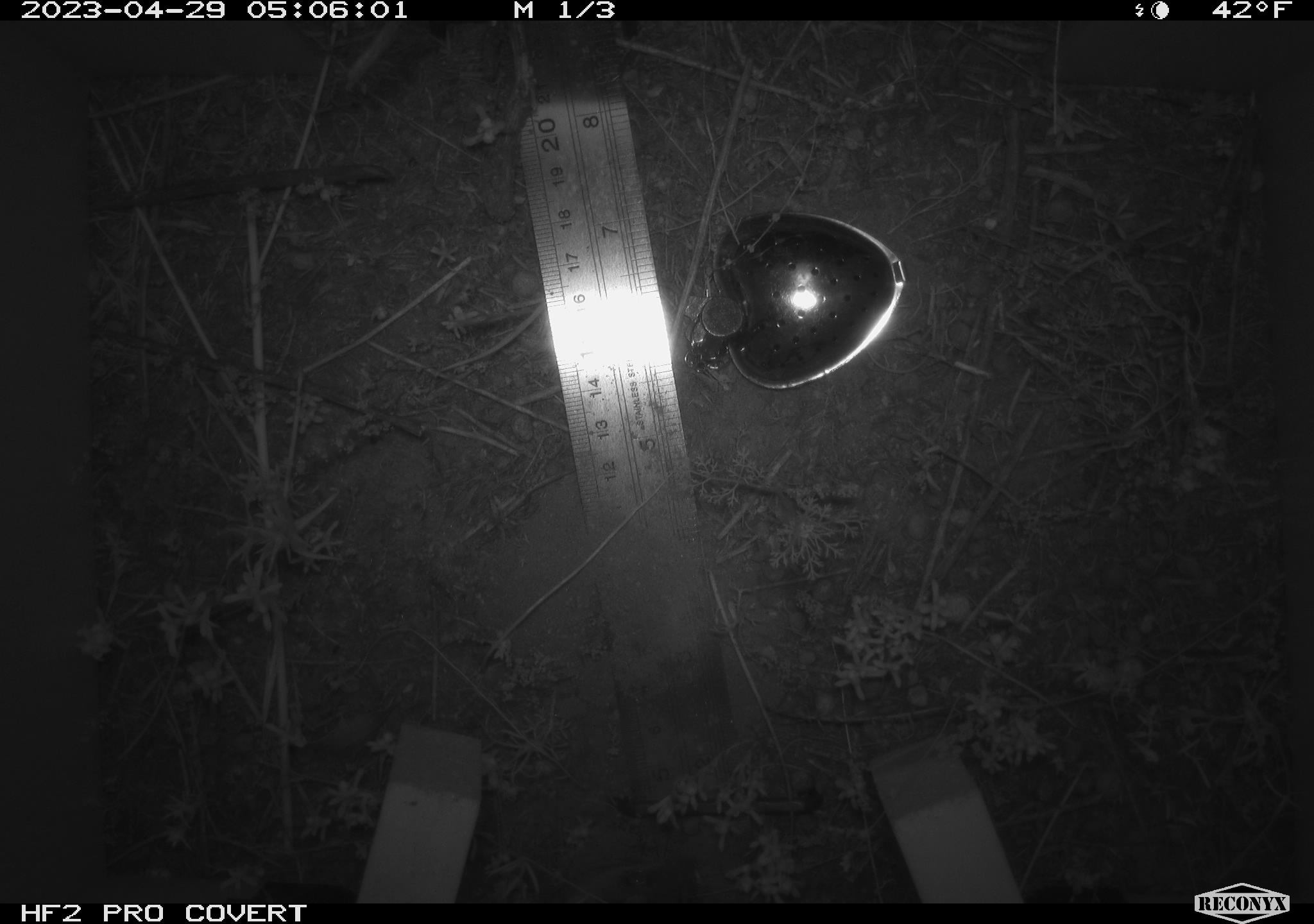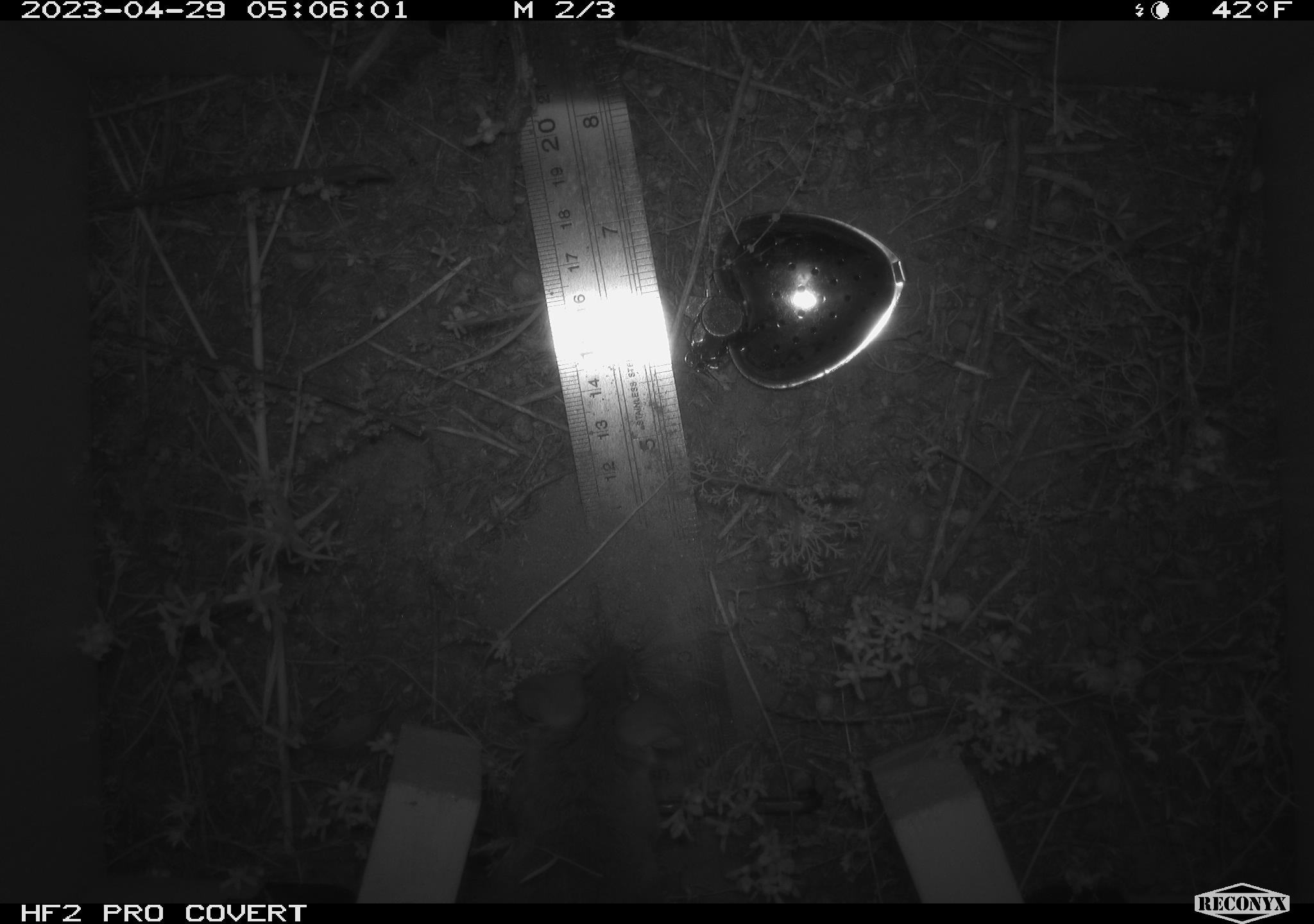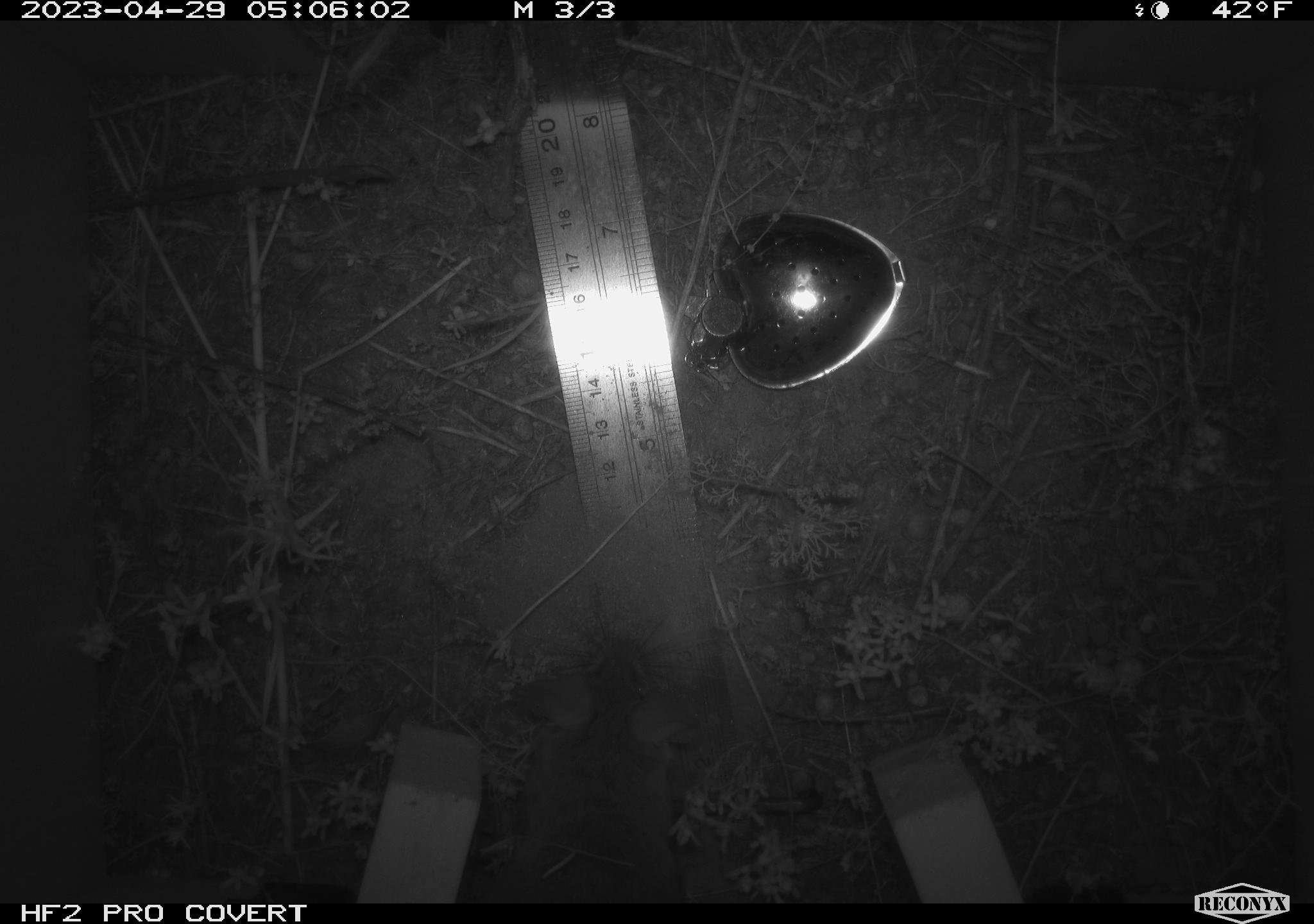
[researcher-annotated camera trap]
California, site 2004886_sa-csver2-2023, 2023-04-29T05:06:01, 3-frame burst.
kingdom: Animalia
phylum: Chordata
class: Mammalia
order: Rodentia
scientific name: Rodentia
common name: mouse species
Mouse species (Rodentia).